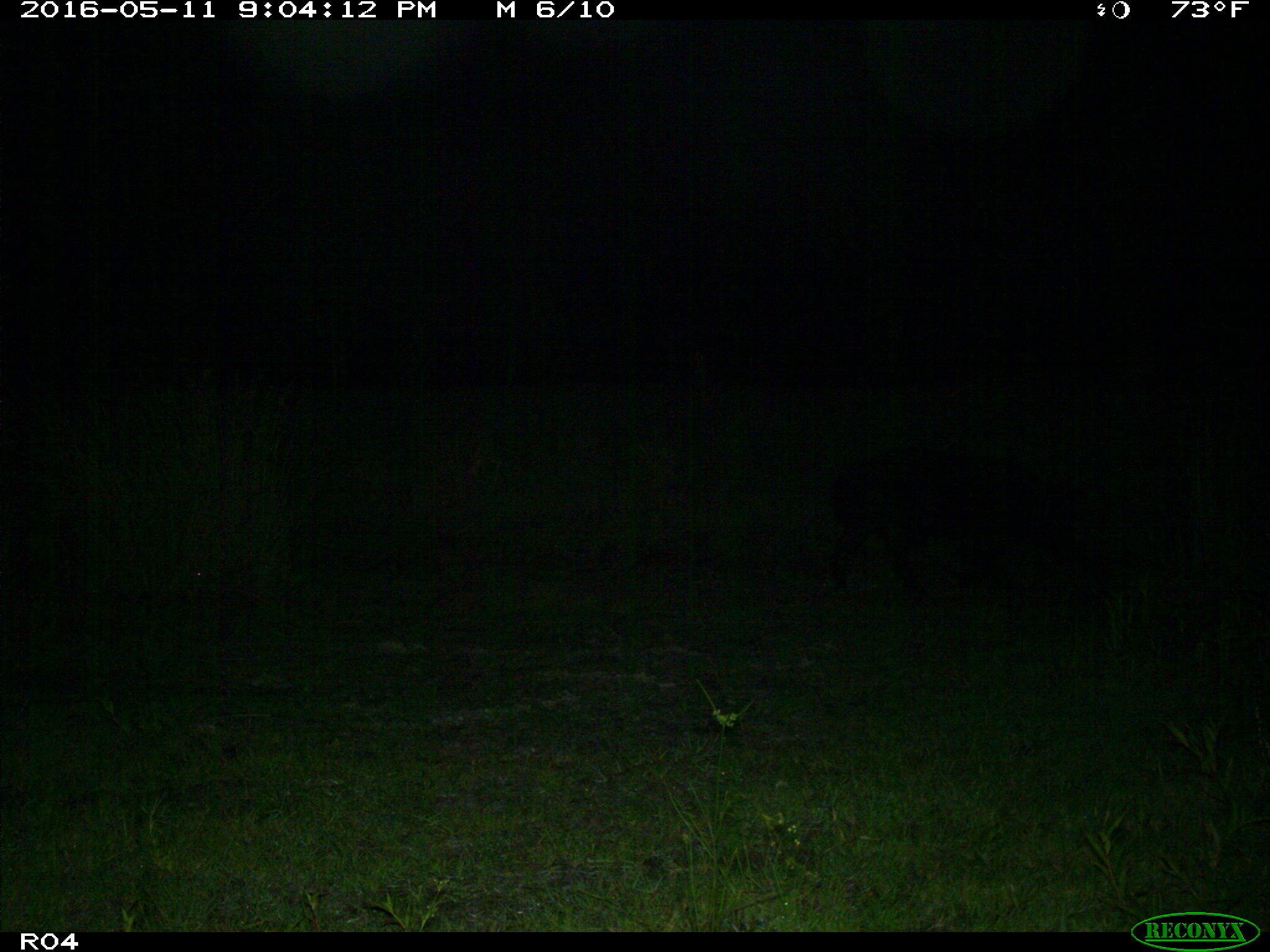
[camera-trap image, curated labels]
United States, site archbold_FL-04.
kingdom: Animalia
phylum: Chordata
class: Mammalia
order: Artiodactyla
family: Suidae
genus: Sus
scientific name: Sus scrofa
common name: wild boar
Sus scrofa (wild boar).